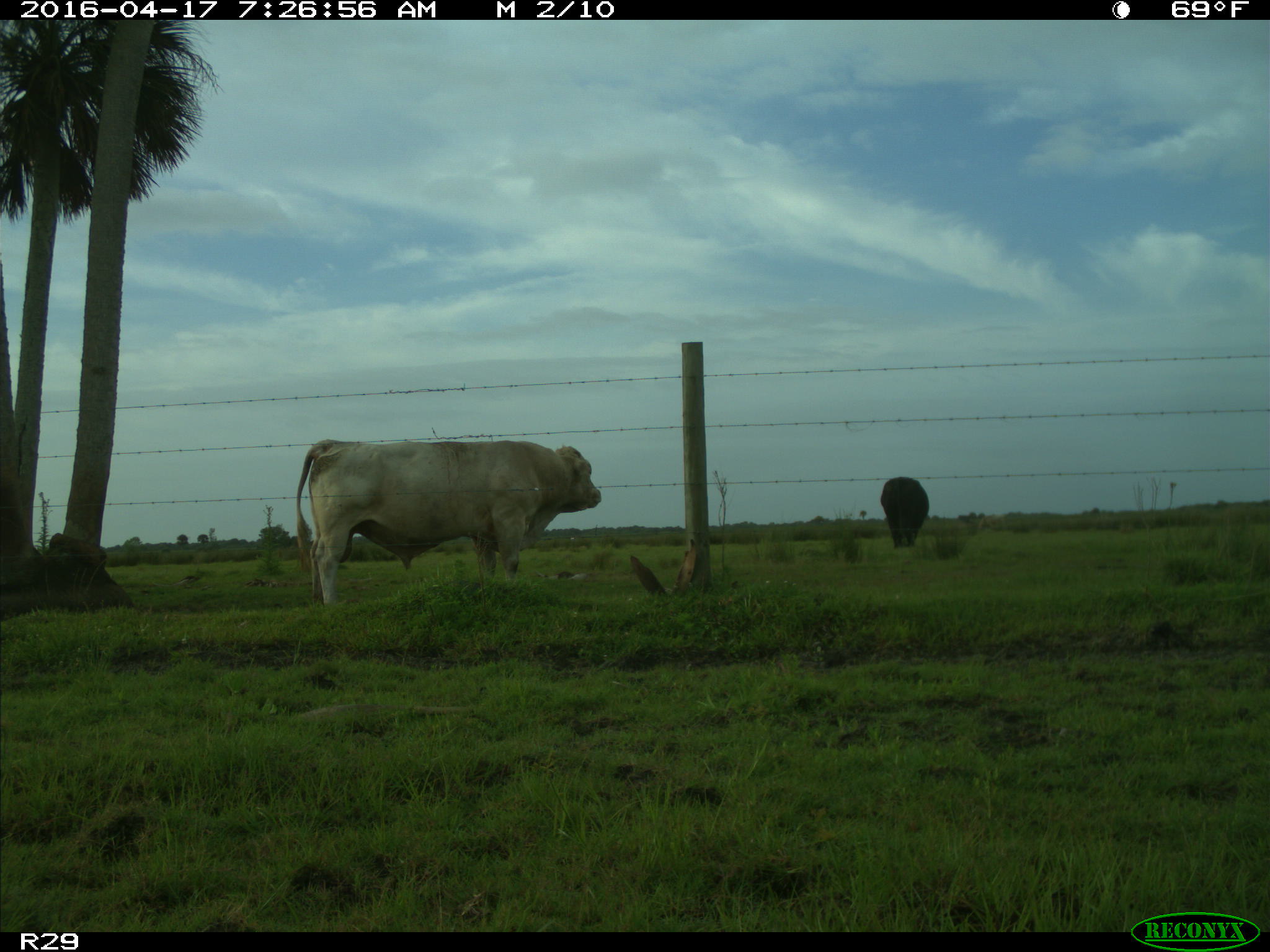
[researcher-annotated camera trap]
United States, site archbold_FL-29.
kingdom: Animalia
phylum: Chordata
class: Mammalia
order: Artiodactyla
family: Bovidae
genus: Bos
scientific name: Bos taurus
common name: domestic cow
Bos taurus (domestic cow).